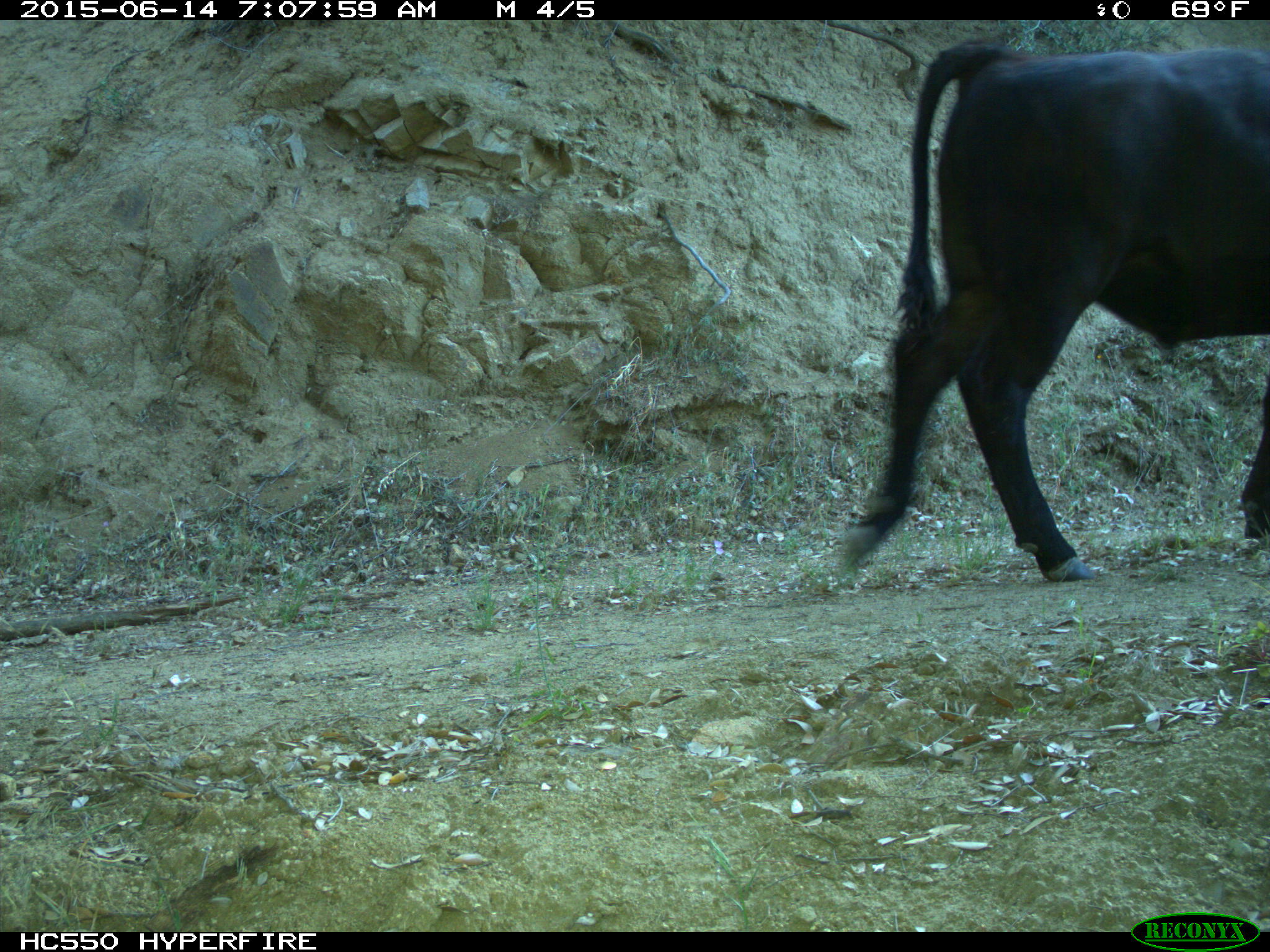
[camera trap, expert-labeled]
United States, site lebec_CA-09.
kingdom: Animalia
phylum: Chordata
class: Mammalia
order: Artiodactyla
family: Bovidae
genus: Bos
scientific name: Bos taurus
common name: domestic cow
Bos taurus (domestic cow).